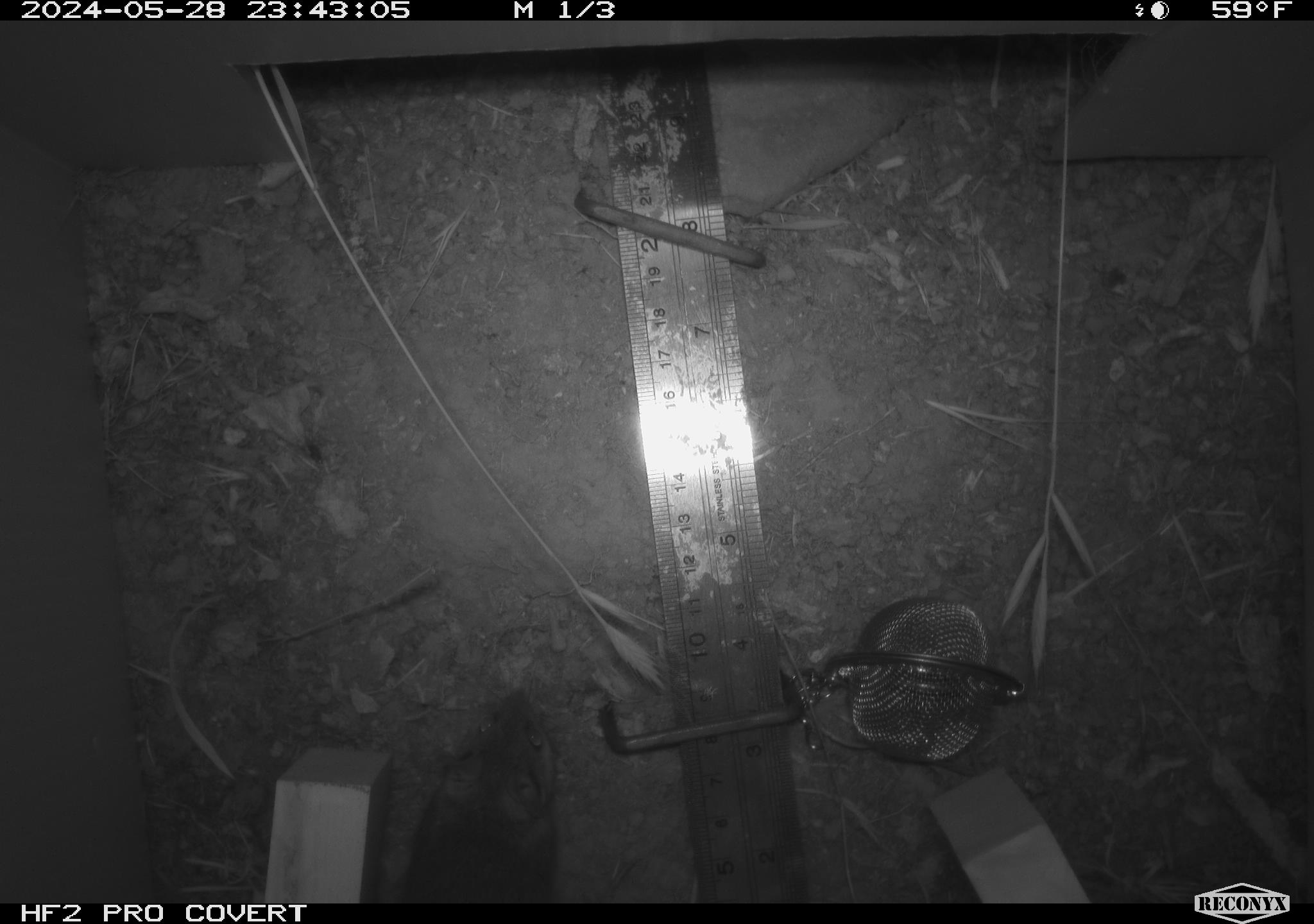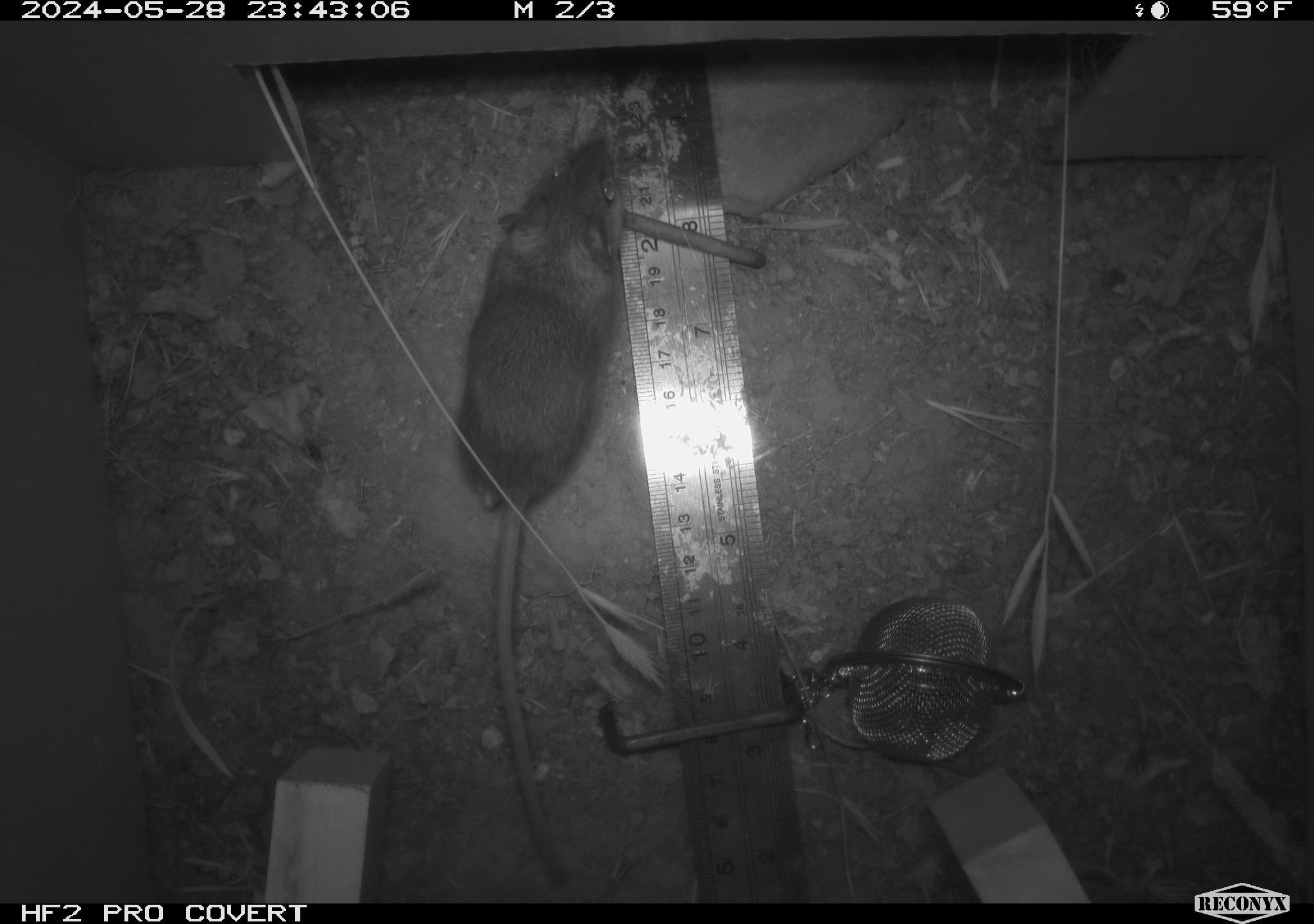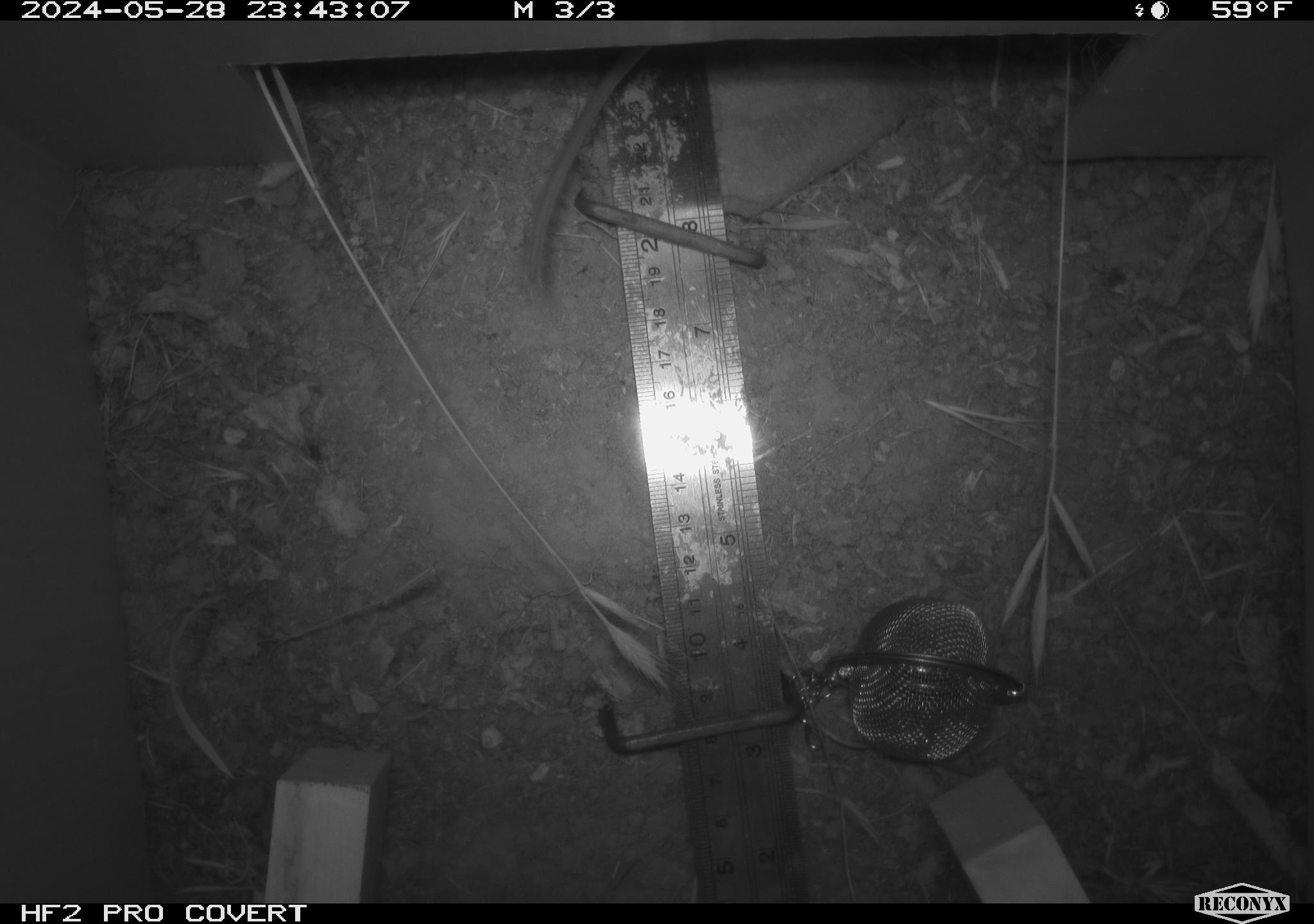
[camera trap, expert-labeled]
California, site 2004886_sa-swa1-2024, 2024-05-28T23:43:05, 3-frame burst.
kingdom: Animalia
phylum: Chordata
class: Mammalia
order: Rodentia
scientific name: Rodentia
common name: mouse species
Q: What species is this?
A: Mouse species (Rodentia).